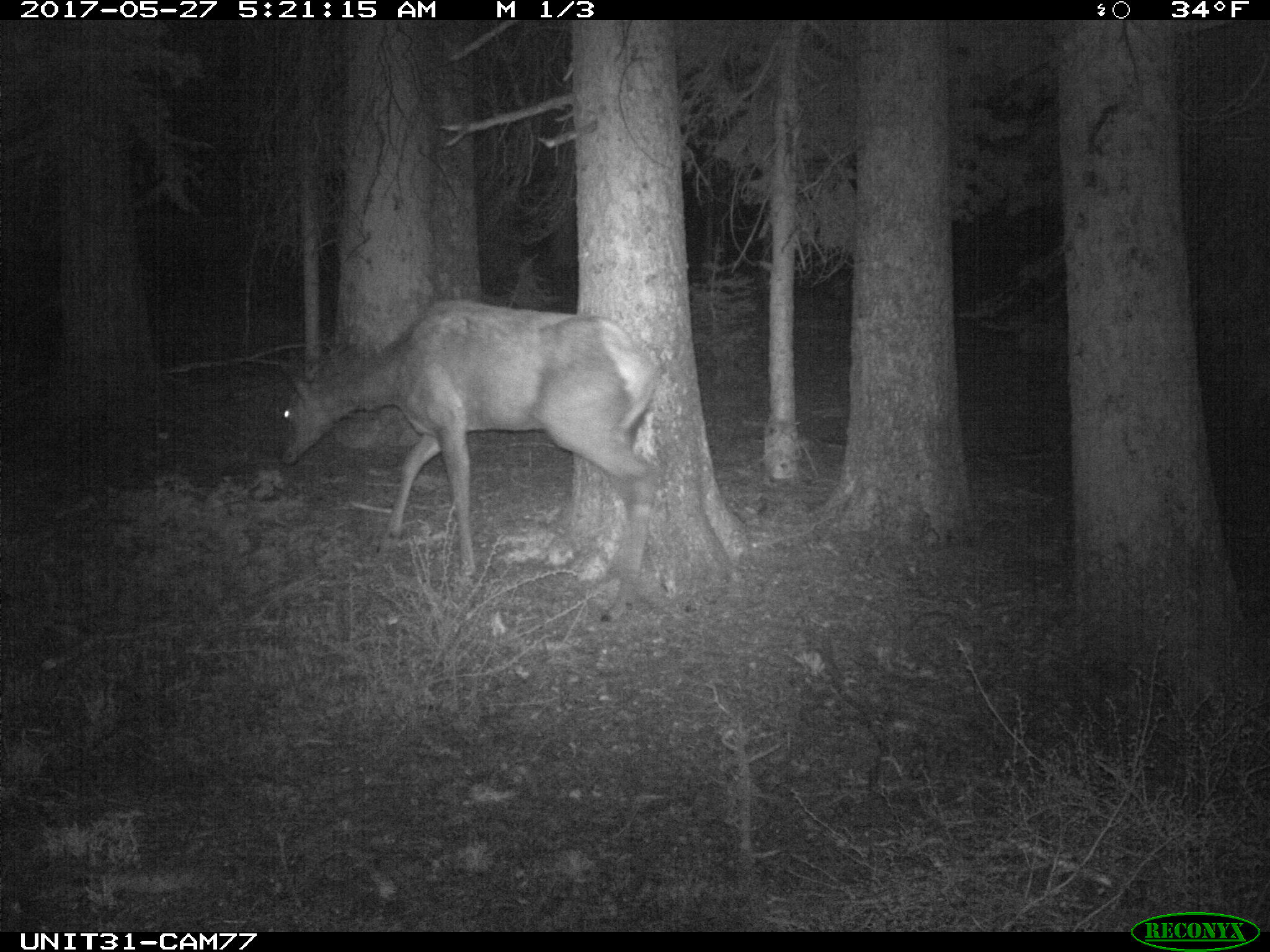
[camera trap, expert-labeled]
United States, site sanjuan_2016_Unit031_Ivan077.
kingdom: Animalia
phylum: Chordata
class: Mammalia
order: Artiodactyla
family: Cervidae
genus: Cervus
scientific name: Cervus elaphus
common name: red deer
Cervus elaphus (red deer).